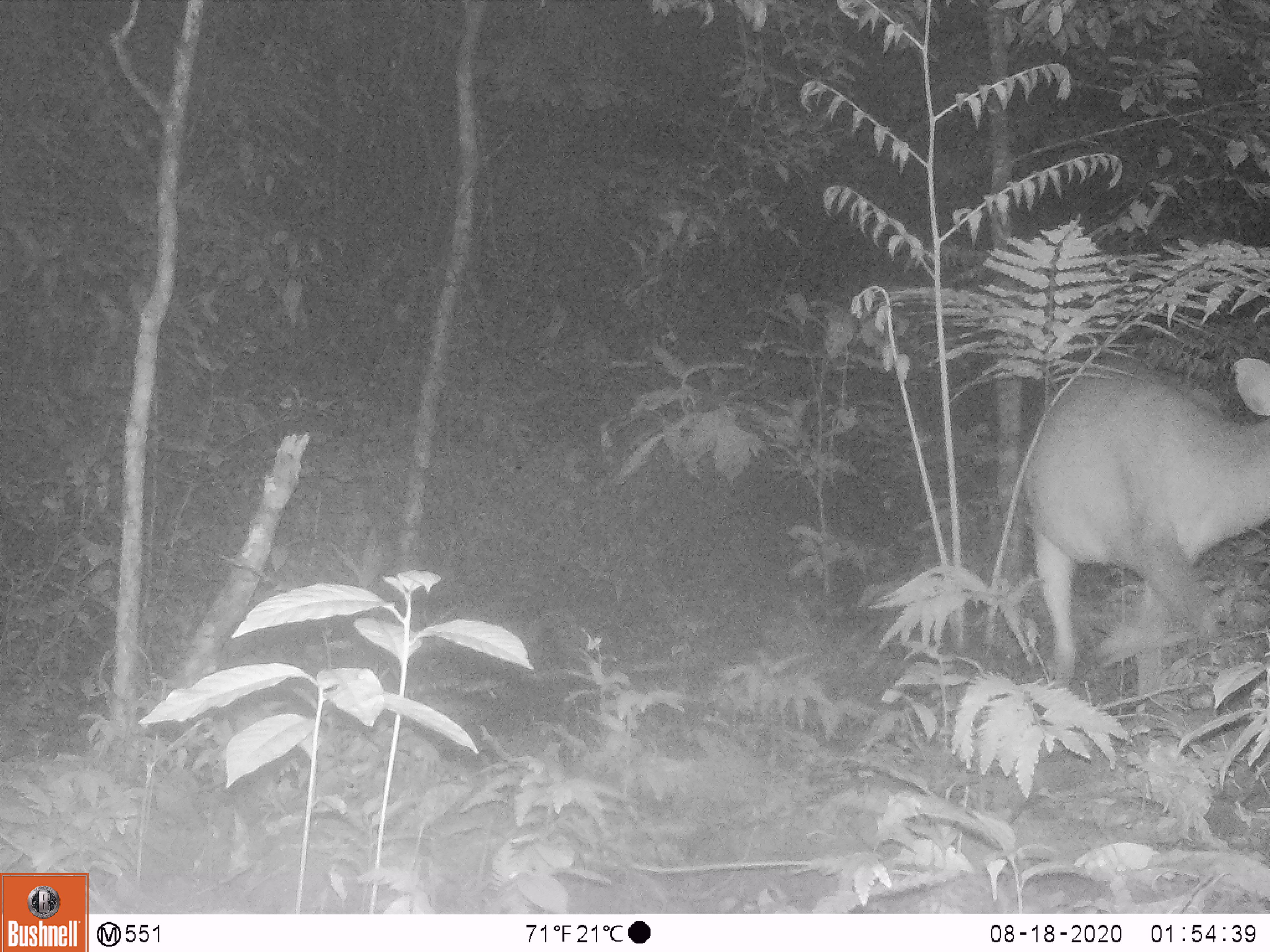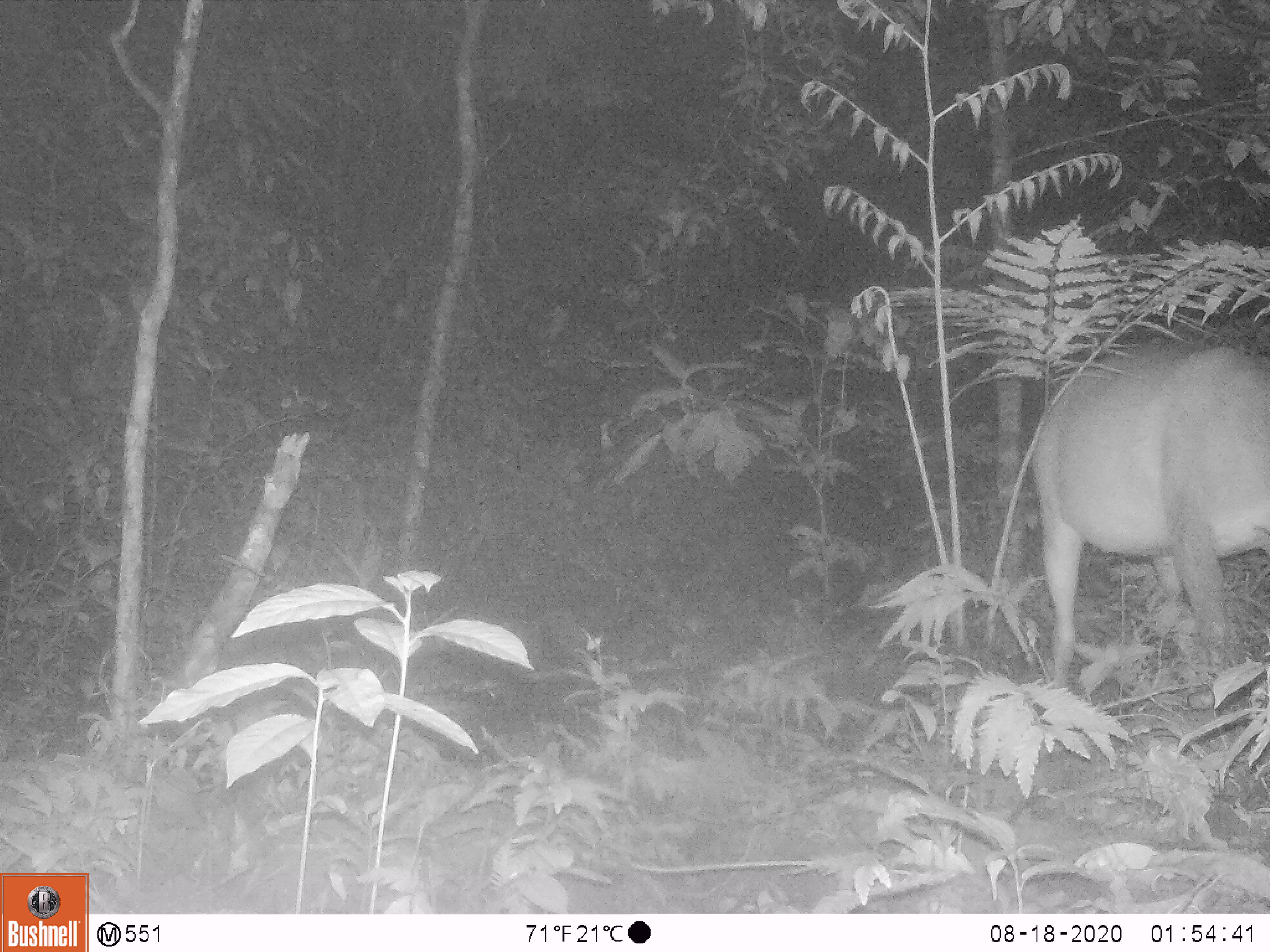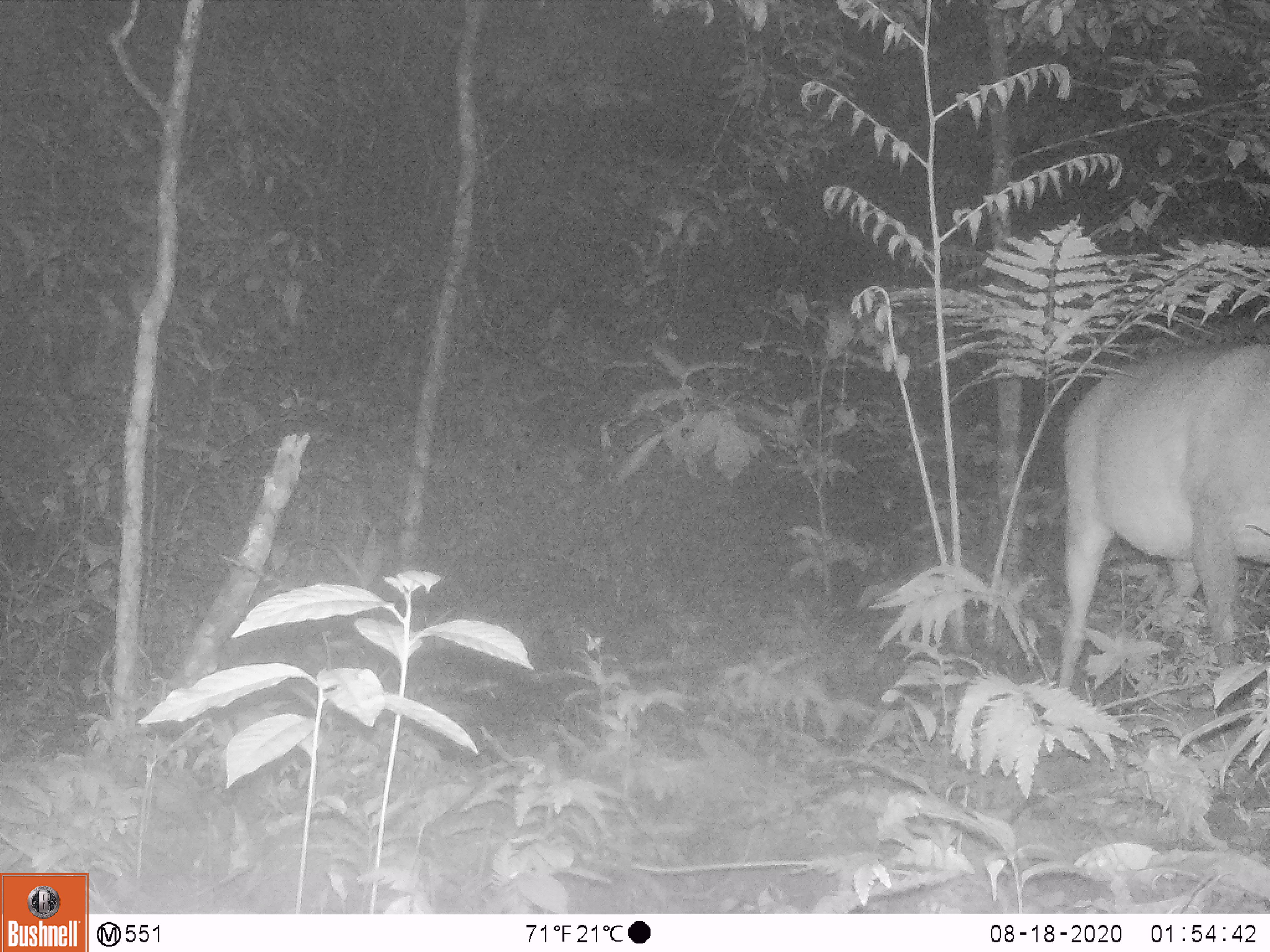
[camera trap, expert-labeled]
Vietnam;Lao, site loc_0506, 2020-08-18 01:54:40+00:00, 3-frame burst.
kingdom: Animalia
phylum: Chordata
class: Mammalia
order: Artiodactyla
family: Cervidae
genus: Muntiacus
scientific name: Muntiacus vuquangensis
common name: large-antlered muntjac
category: large antlered muntjac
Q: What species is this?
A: Large antlered muntjac (large-antlered muntjac) (Muntiacus vuquangensis).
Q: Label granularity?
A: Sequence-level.